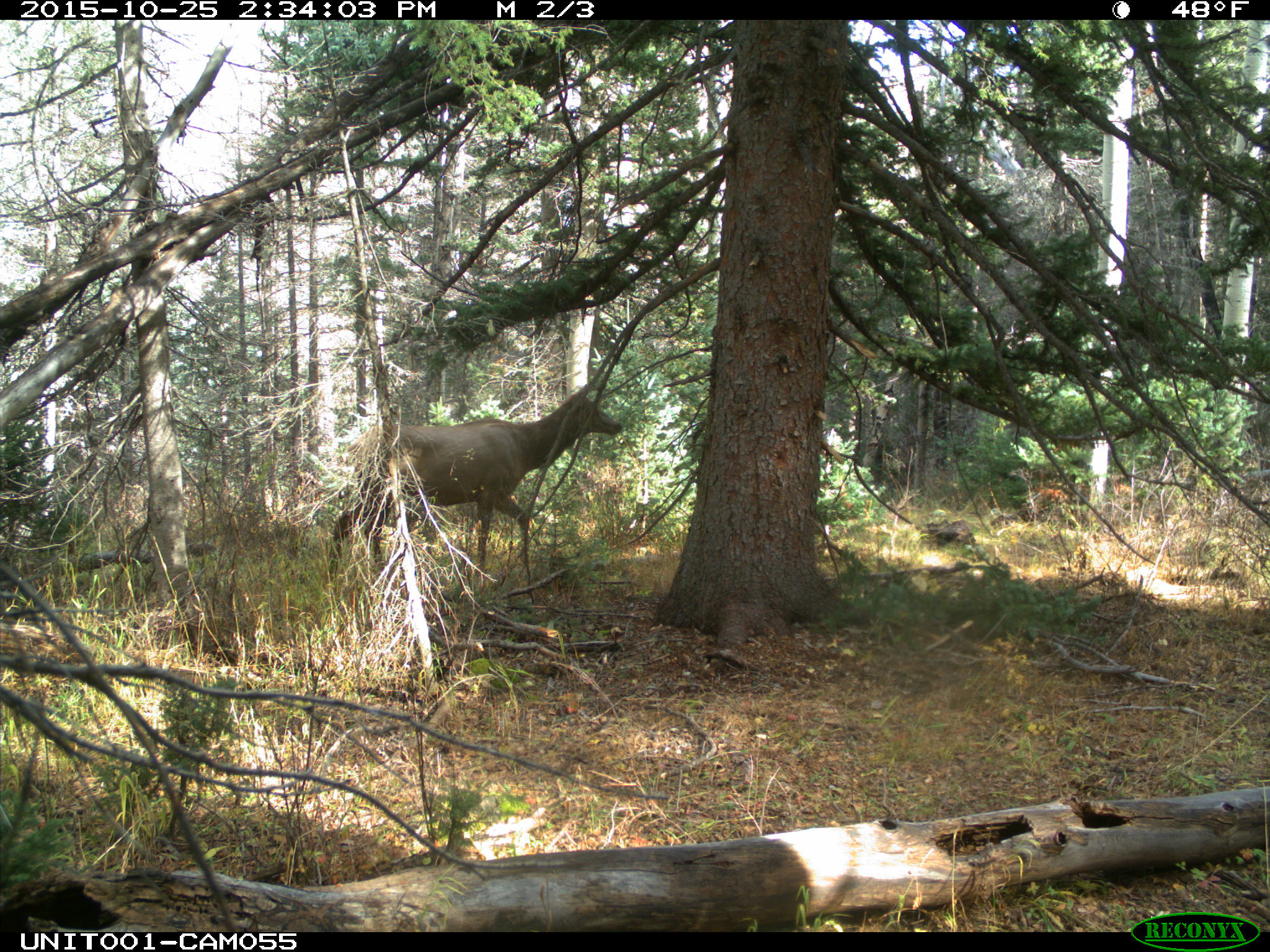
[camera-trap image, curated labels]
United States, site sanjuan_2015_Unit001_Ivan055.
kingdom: Animalia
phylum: Chordata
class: Mammalia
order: Artiodactyla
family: Cervidae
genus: Cervus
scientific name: Cervus elaphus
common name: red deer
Cervus elaphus (red deer).